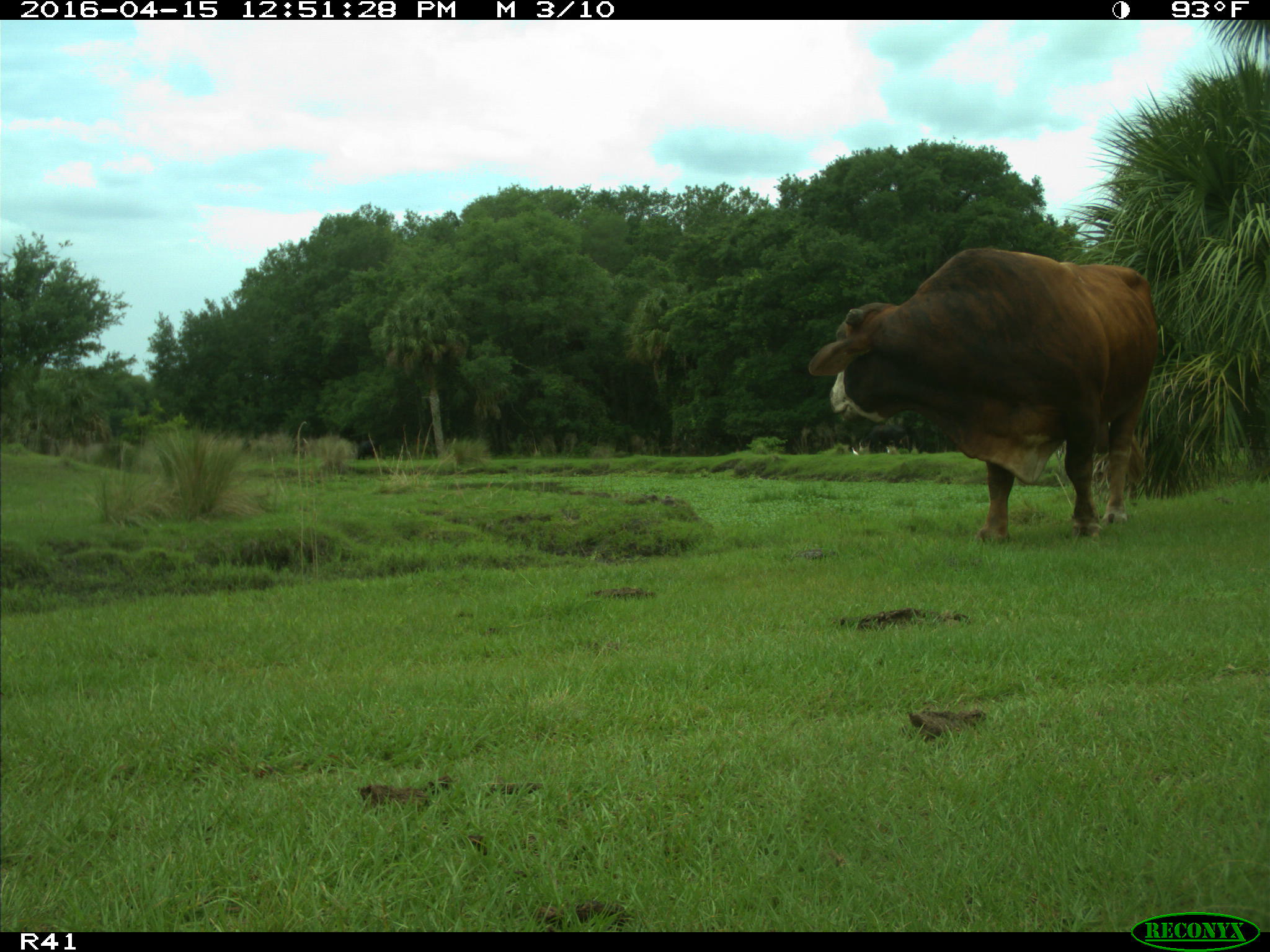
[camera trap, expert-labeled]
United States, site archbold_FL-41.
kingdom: Animalia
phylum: Chordata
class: Mammalia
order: Artiodactyla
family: Bovidae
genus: Bos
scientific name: Bos taurus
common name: domestic cow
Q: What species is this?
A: Bos taurus (domestic cow).